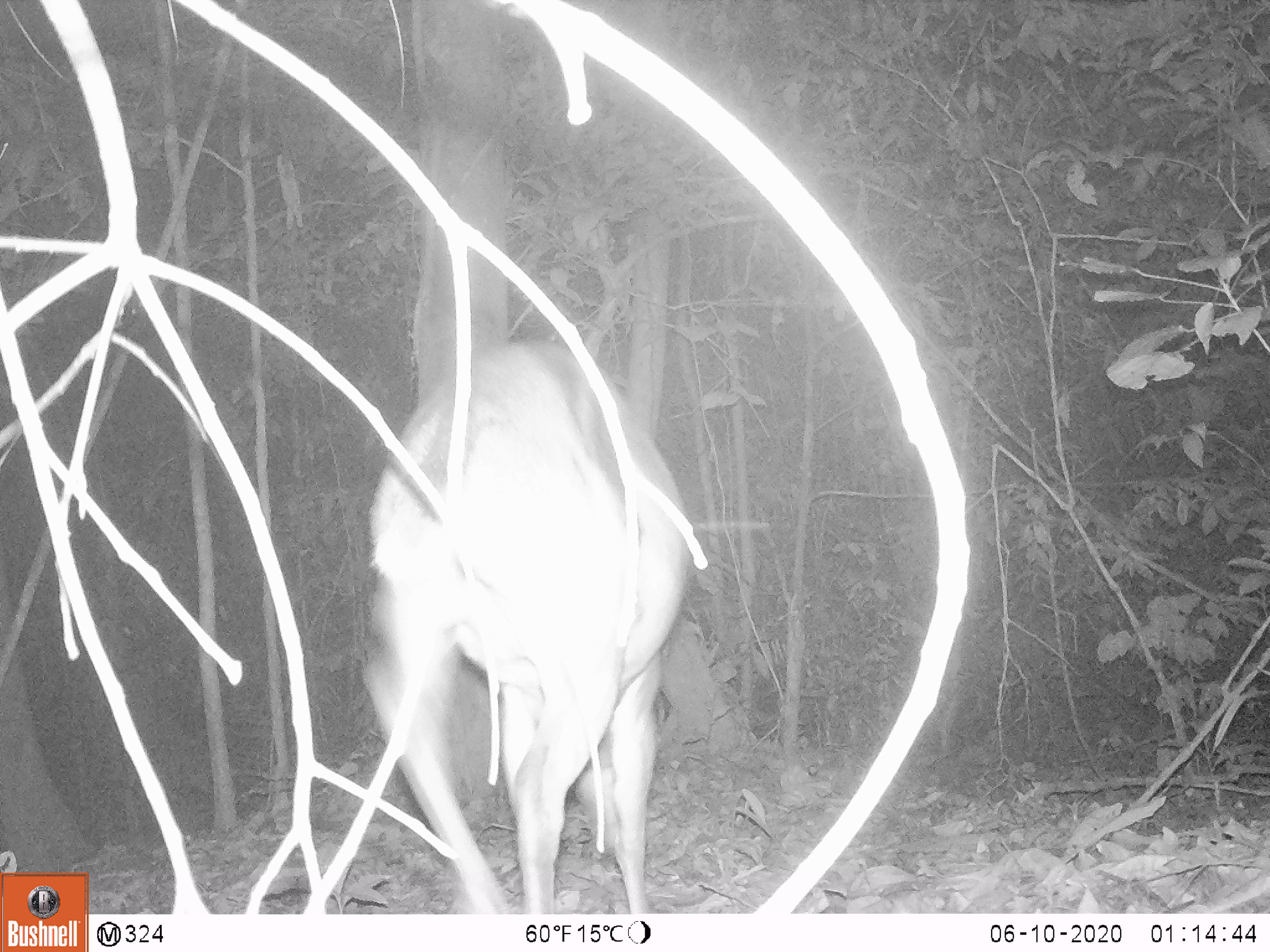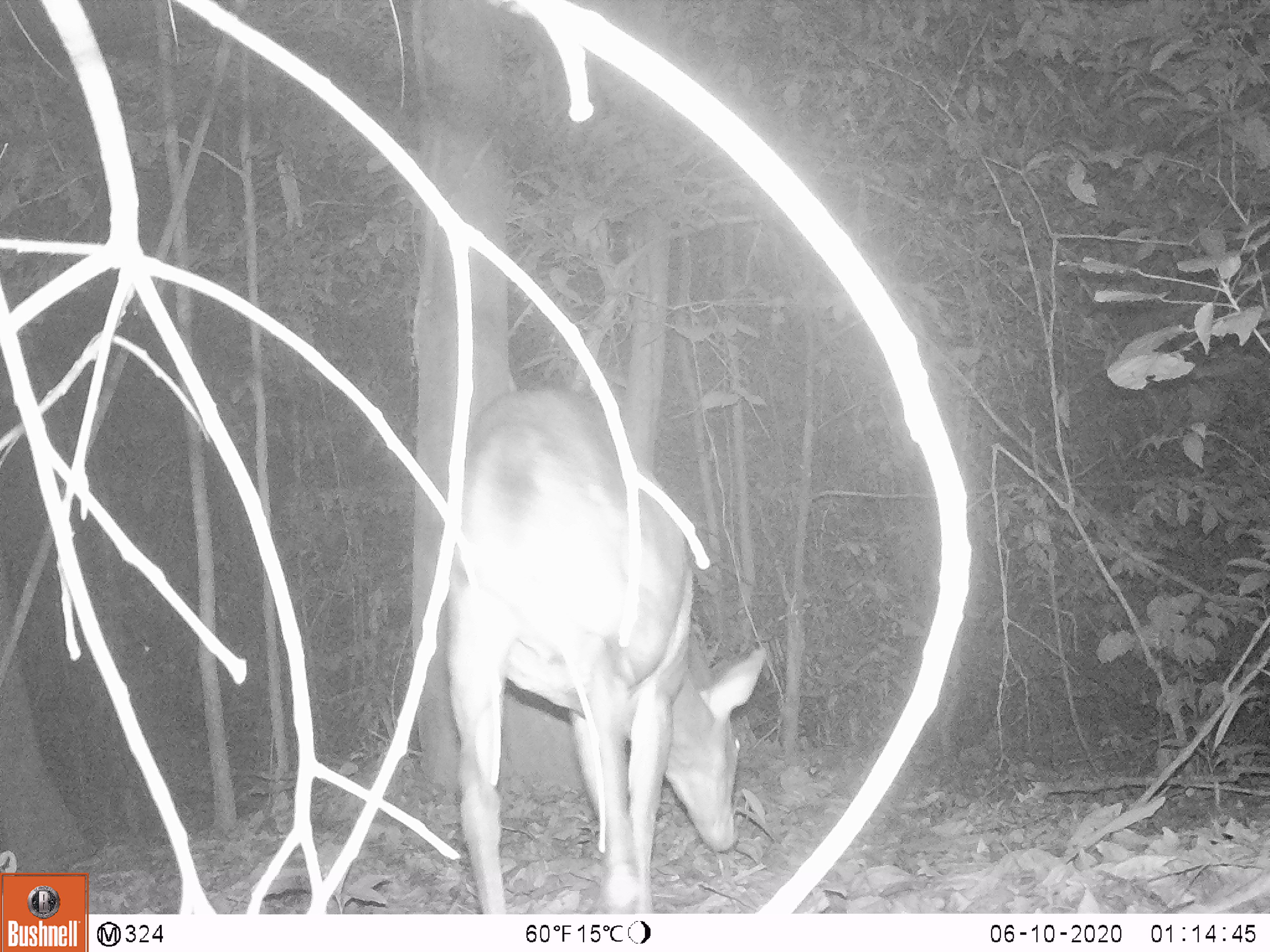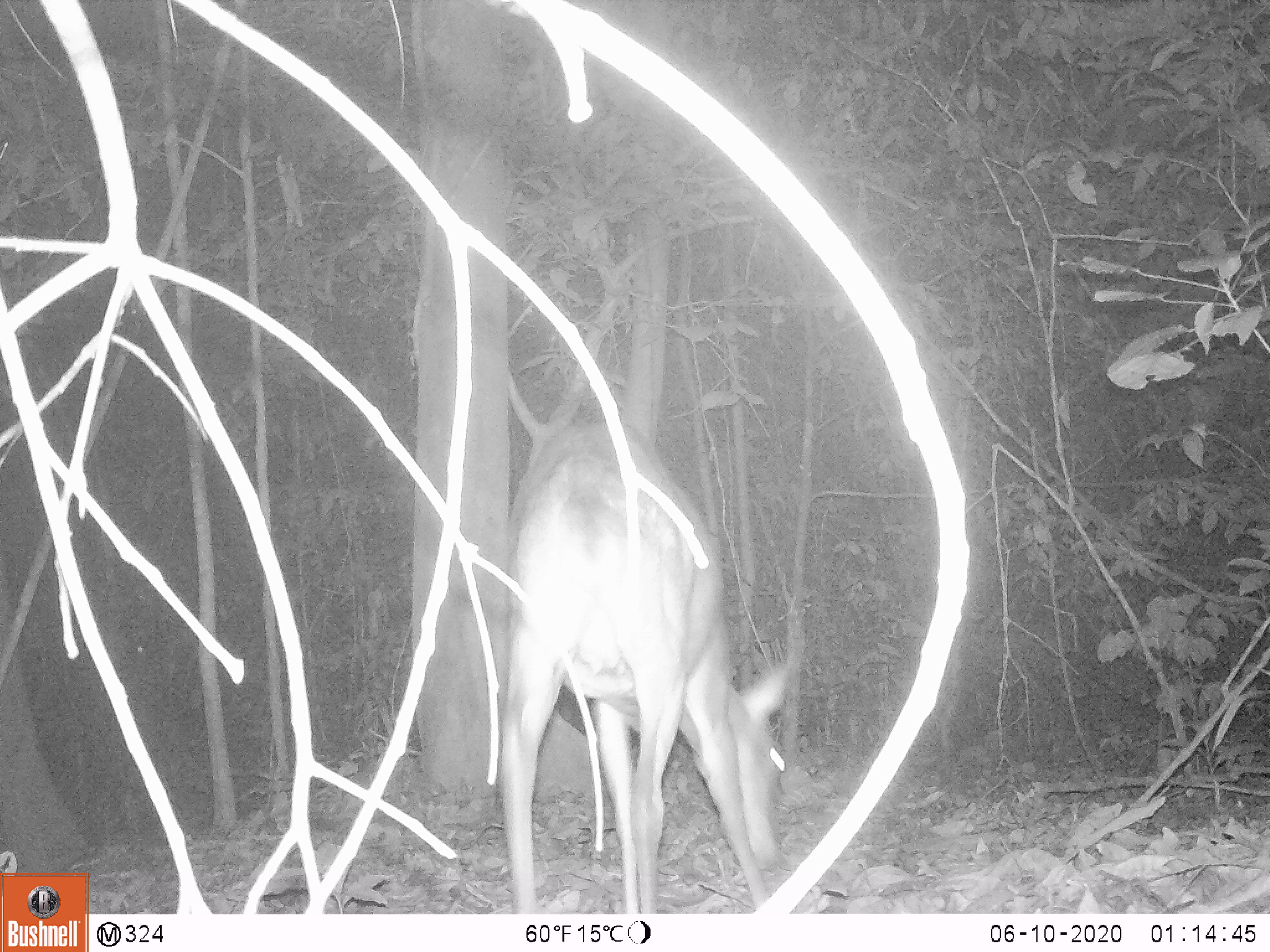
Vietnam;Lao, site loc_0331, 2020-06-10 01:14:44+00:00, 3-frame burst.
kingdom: Animalia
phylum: Chordata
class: Mammalia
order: Artiodactyla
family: Cervidae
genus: Muntiacus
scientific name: Muntiacus vuquangensis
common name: large-antlered muntjac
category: large antlered muntjac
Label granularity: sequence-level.